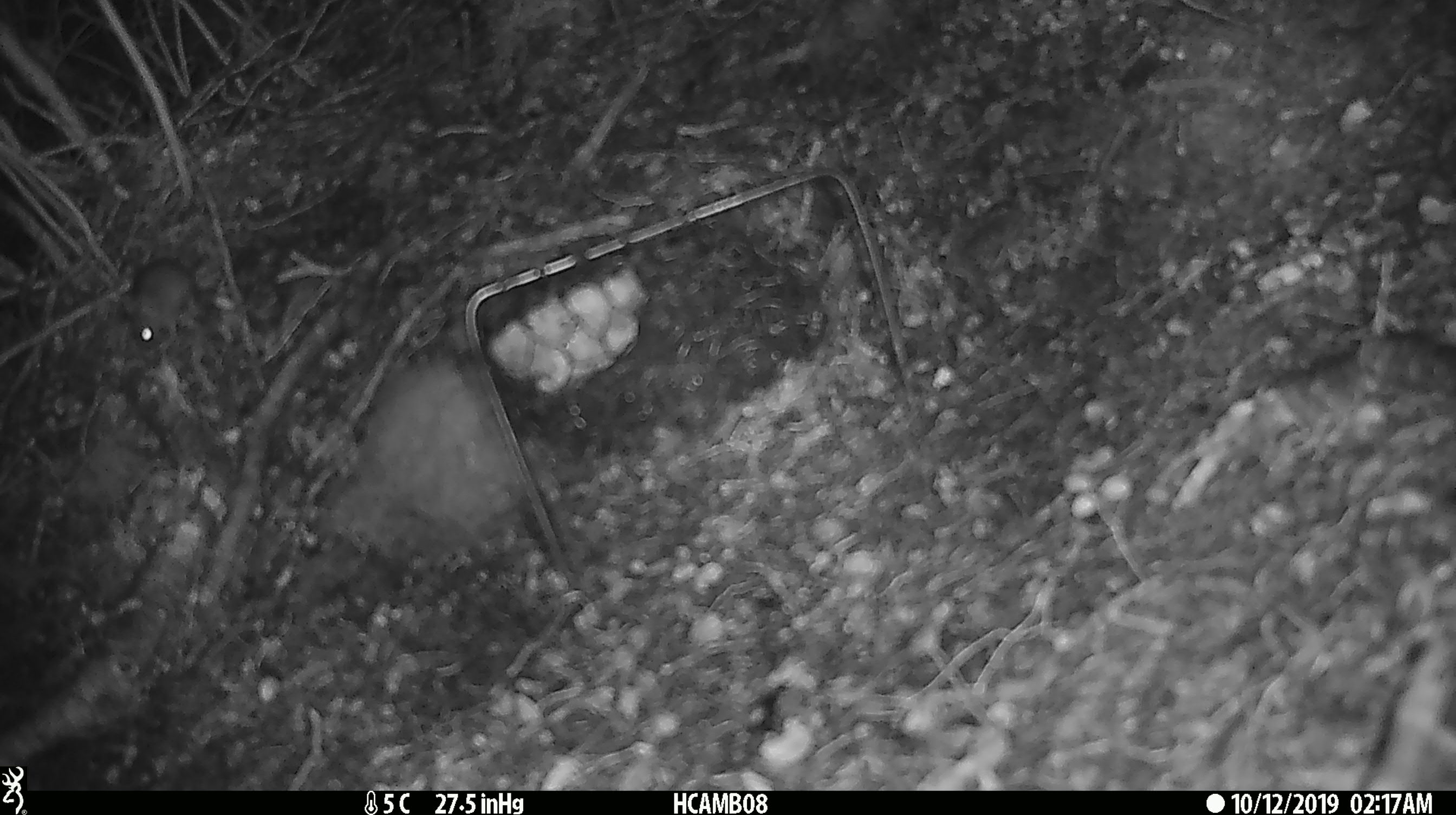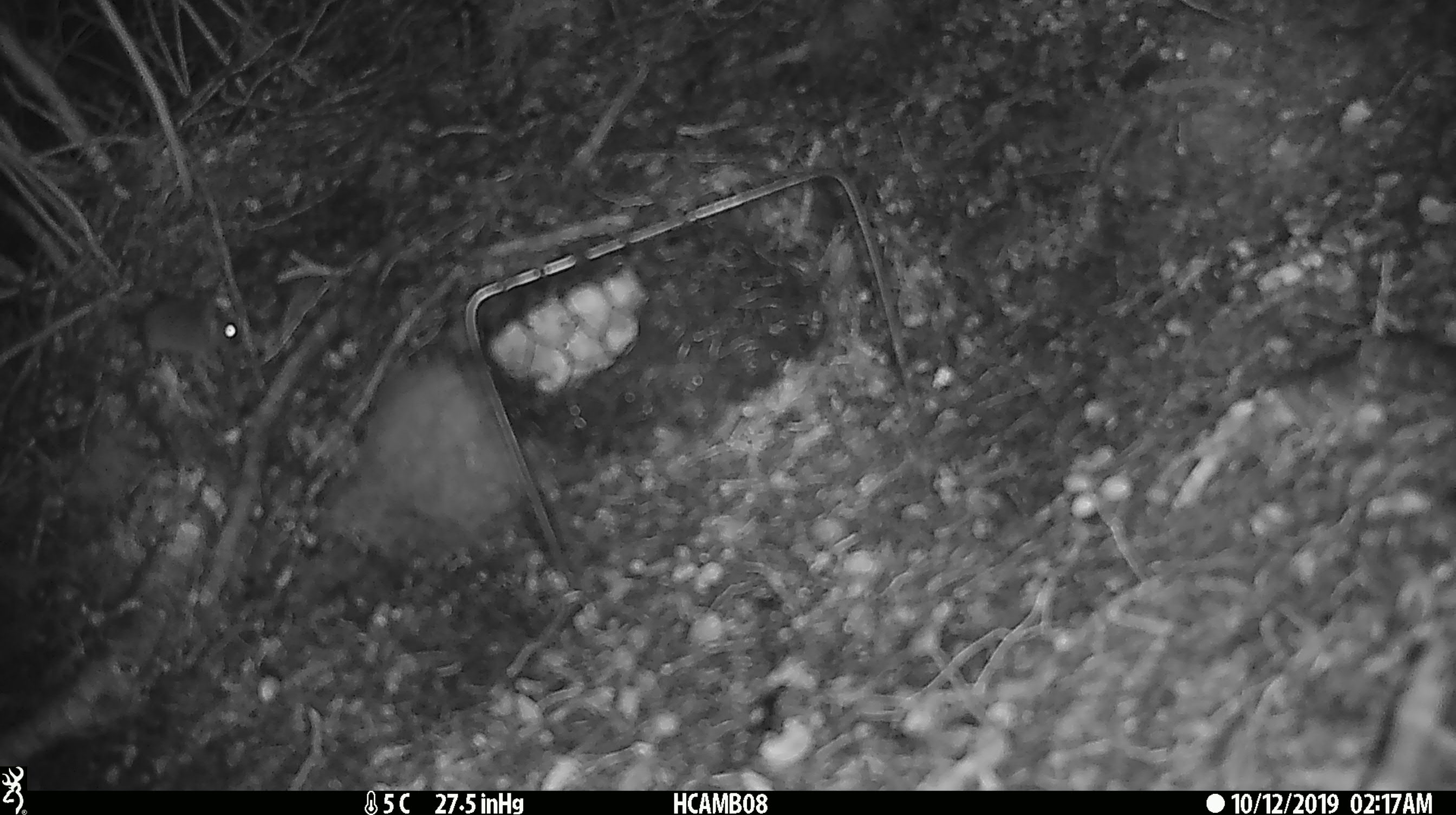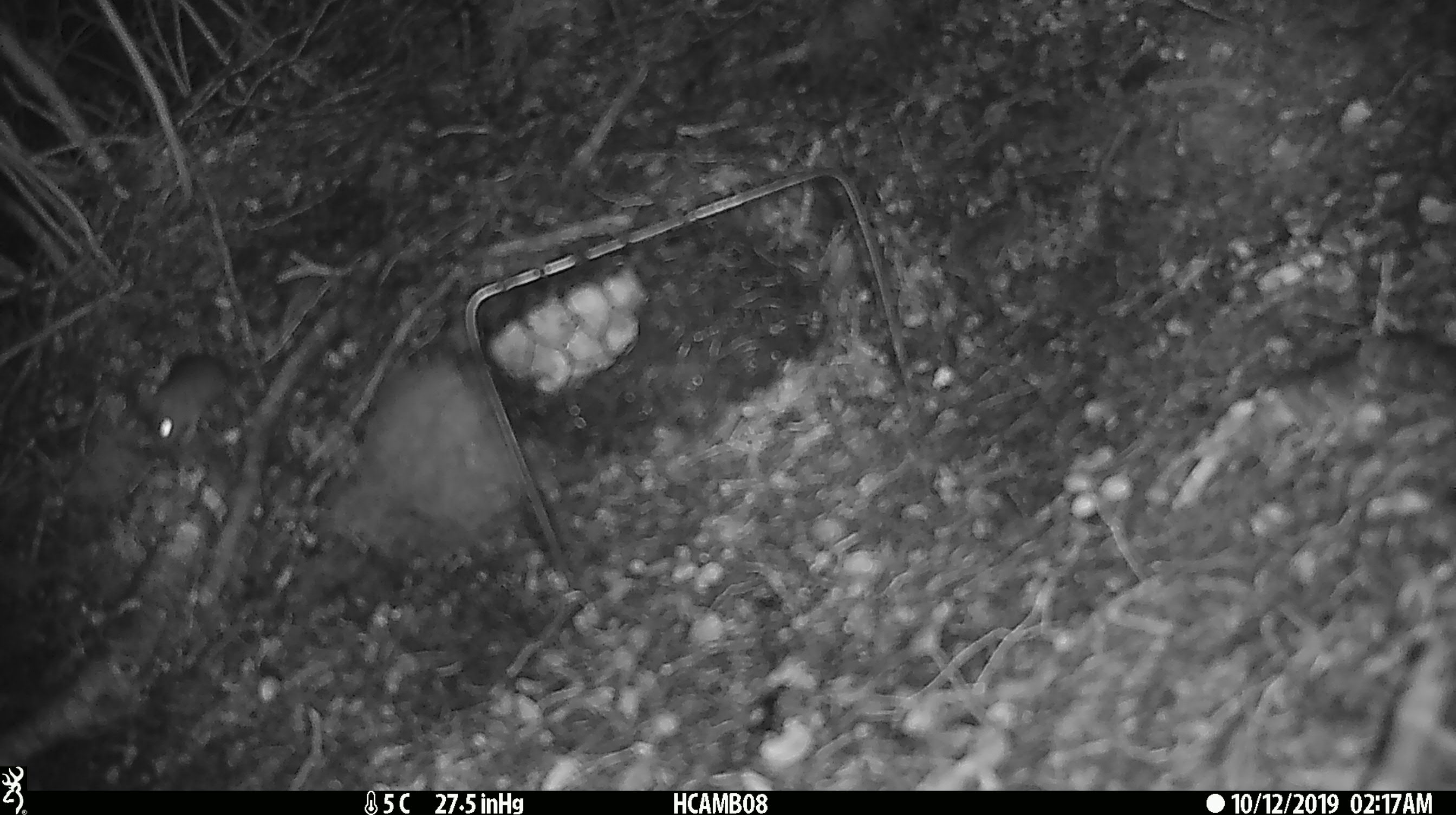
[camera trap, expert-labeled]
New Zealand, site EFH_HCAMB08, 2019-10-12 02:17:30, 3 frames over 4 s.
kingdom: Animalia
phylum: Chordata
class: Mammalia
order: Rodentia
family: Muridae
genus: Mus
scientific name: Mus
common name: mouse